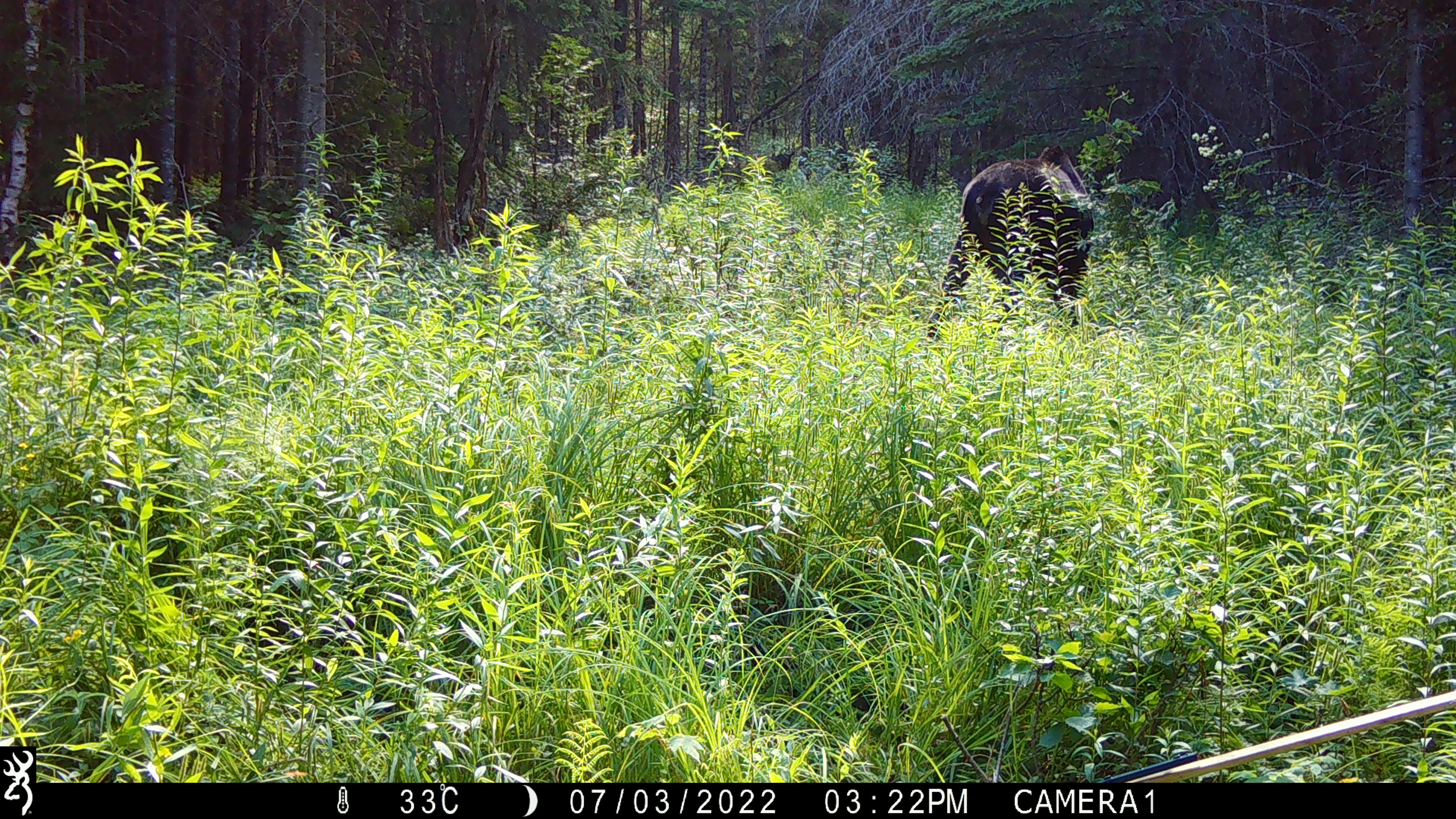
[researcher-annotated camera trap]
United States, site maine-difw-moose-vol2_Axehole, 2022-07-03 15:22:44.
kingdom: Animalia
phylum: Chordata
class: Mammalia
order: Artiodactyla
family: Cervidae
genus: Alces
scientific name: Alces alces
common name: moose